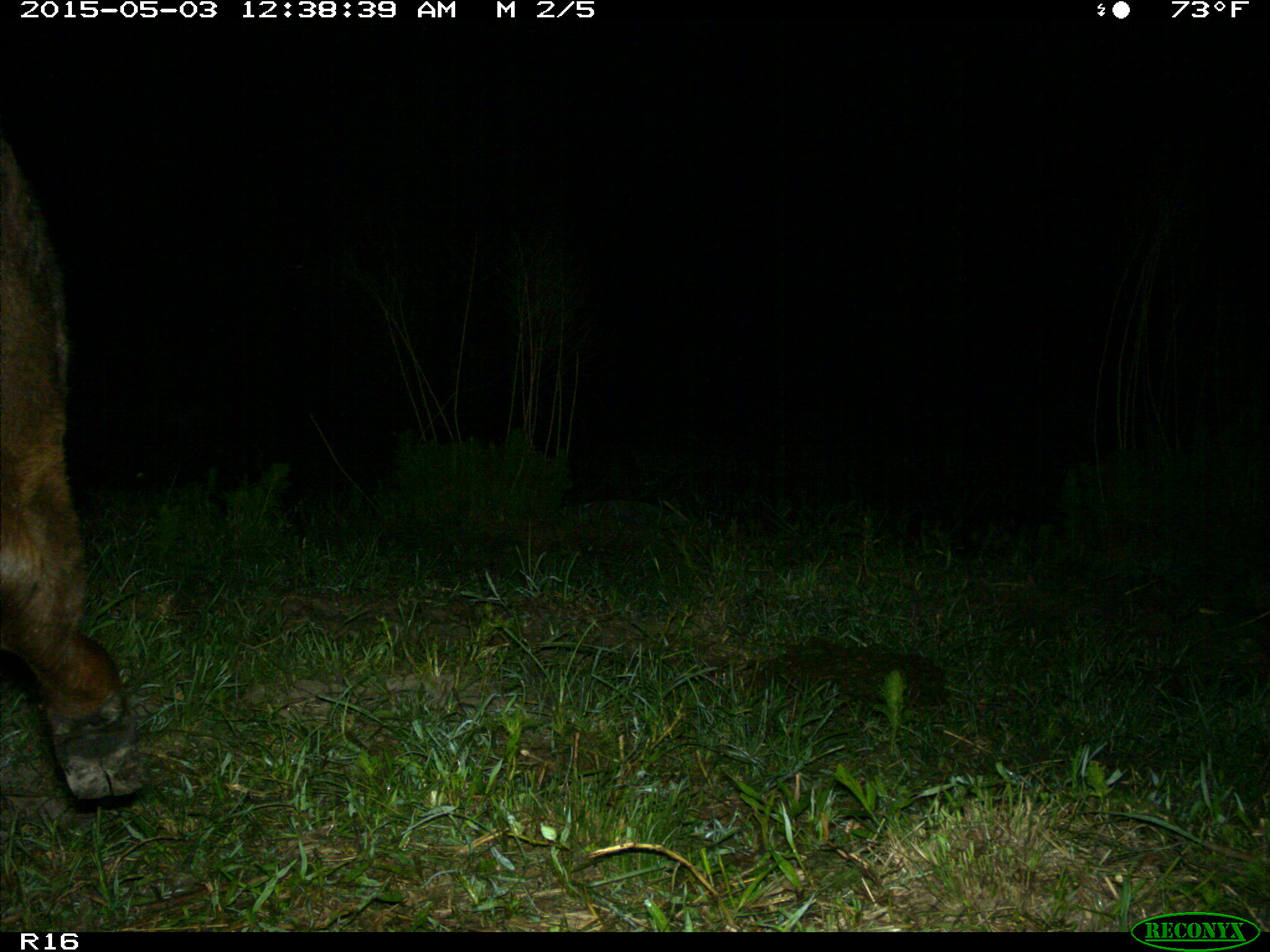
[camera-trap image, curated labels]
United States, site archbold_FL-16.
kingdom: Animalia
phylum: Chordata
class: Mammalia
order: Artiodactyla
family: Bovidae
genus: Bos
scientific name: Bos taurus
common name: domestic cow